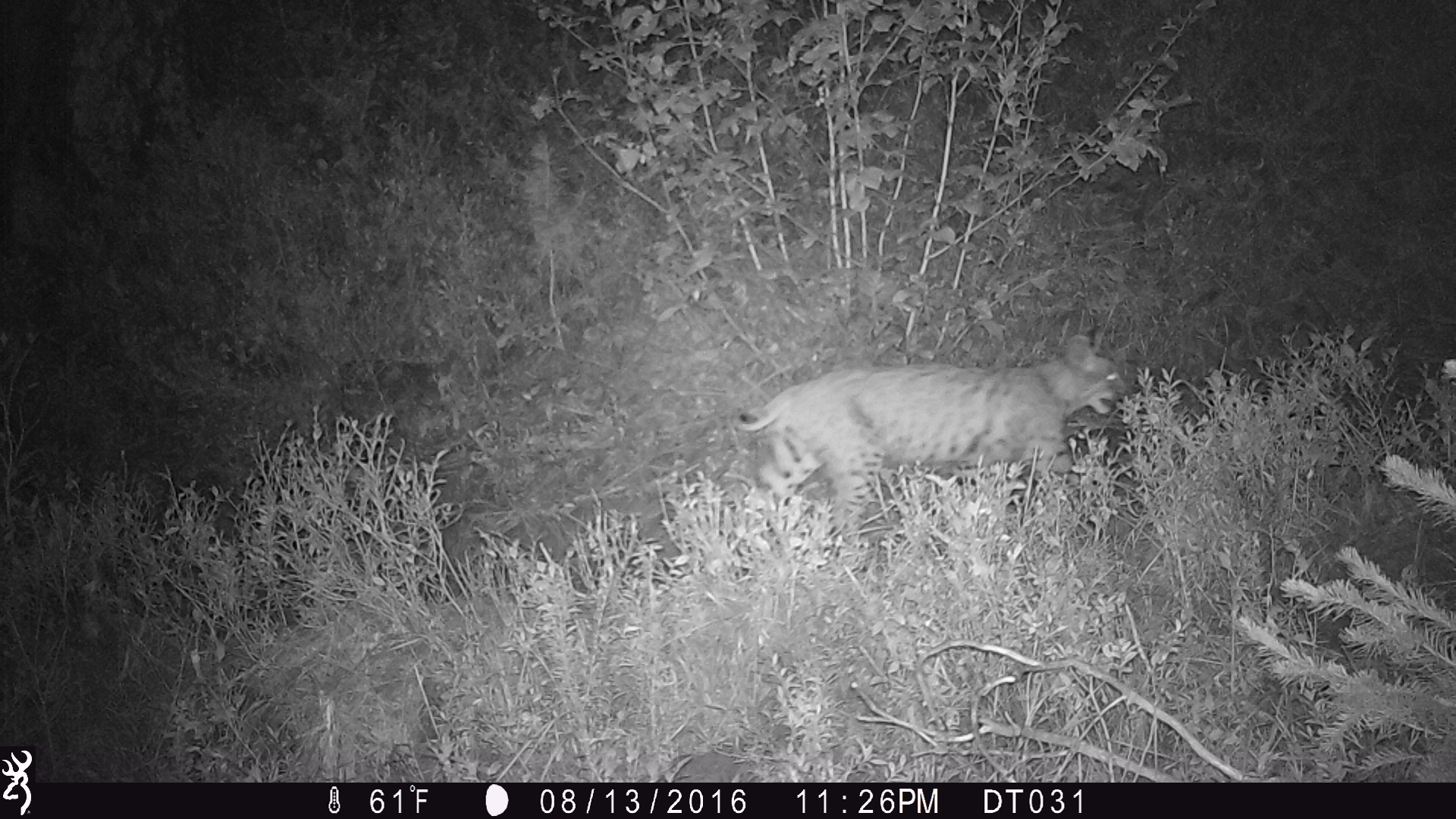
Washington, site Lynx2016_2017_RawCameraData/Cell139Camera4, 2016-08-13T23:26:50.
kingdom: Animalia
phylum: Chordata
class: Mammalia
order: Carnivora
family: Felidae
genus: Lynx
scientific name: Lynx rufus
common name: bobcat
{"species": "Lynx rufus (bobcat)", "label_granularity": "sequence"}